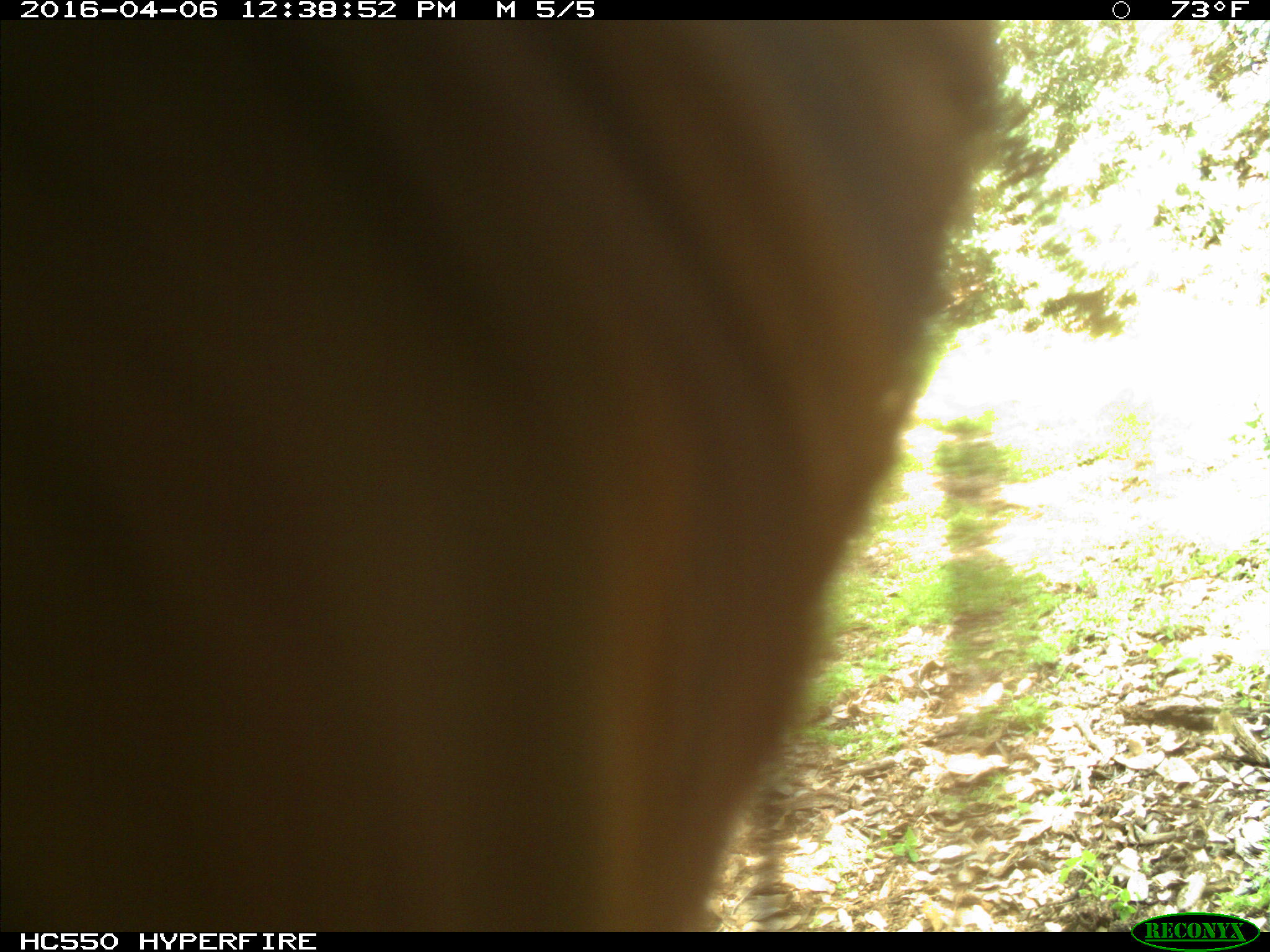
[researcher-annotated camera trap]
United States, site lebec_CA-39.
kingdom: Animalia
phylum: Chordata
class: Mammalia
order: Artiodactyla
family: Bovidae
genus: Bos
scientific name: Bos taurus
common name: domestic cow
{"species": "Bos taurus (domestic cow)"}